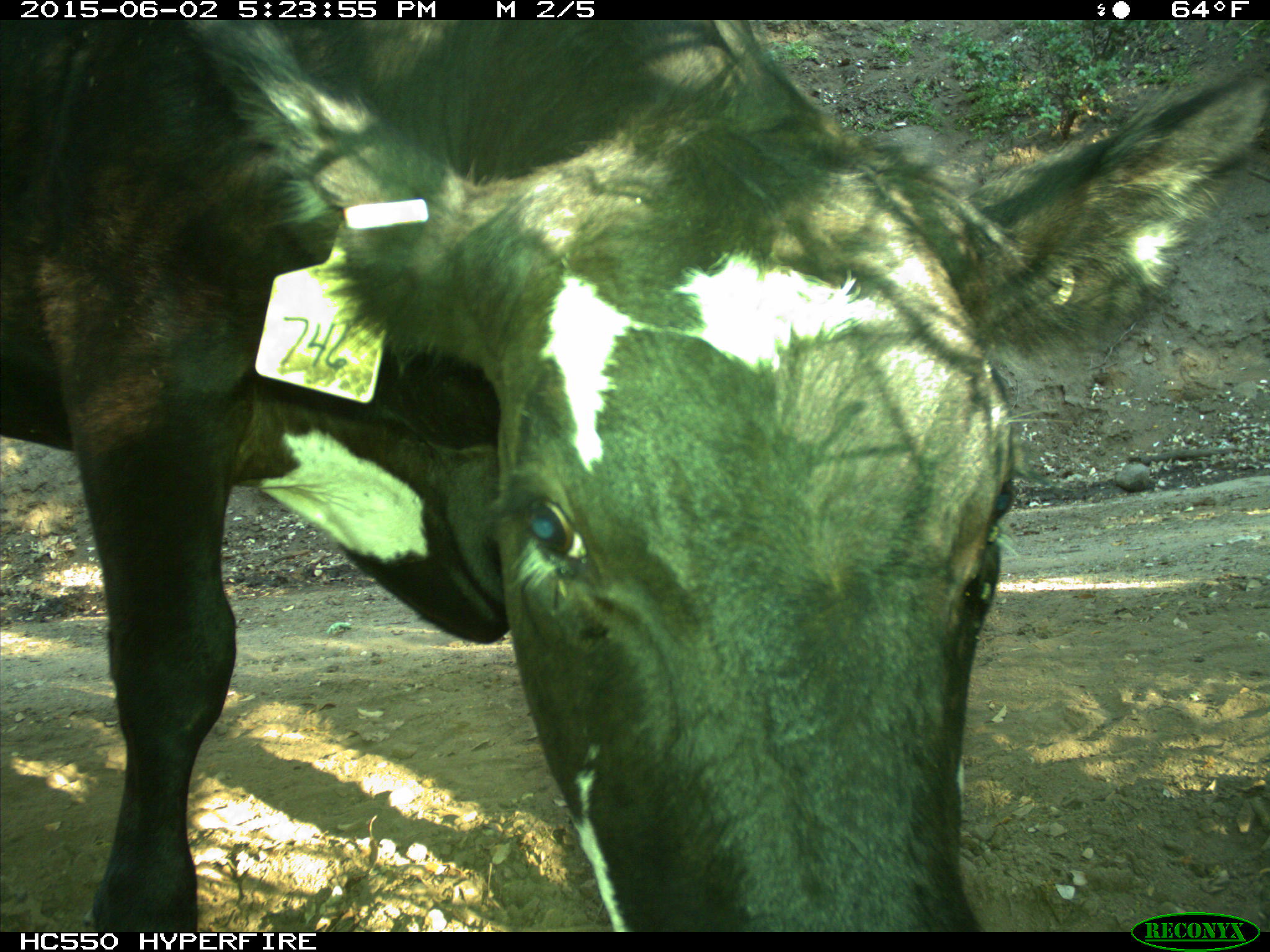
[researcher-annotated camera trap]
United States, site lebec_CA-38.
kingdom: Animalia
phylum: Chordata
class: Mammalia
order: Artiodactyla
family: Bovidae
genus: Bos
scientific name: Bos taurus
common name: domestic cow